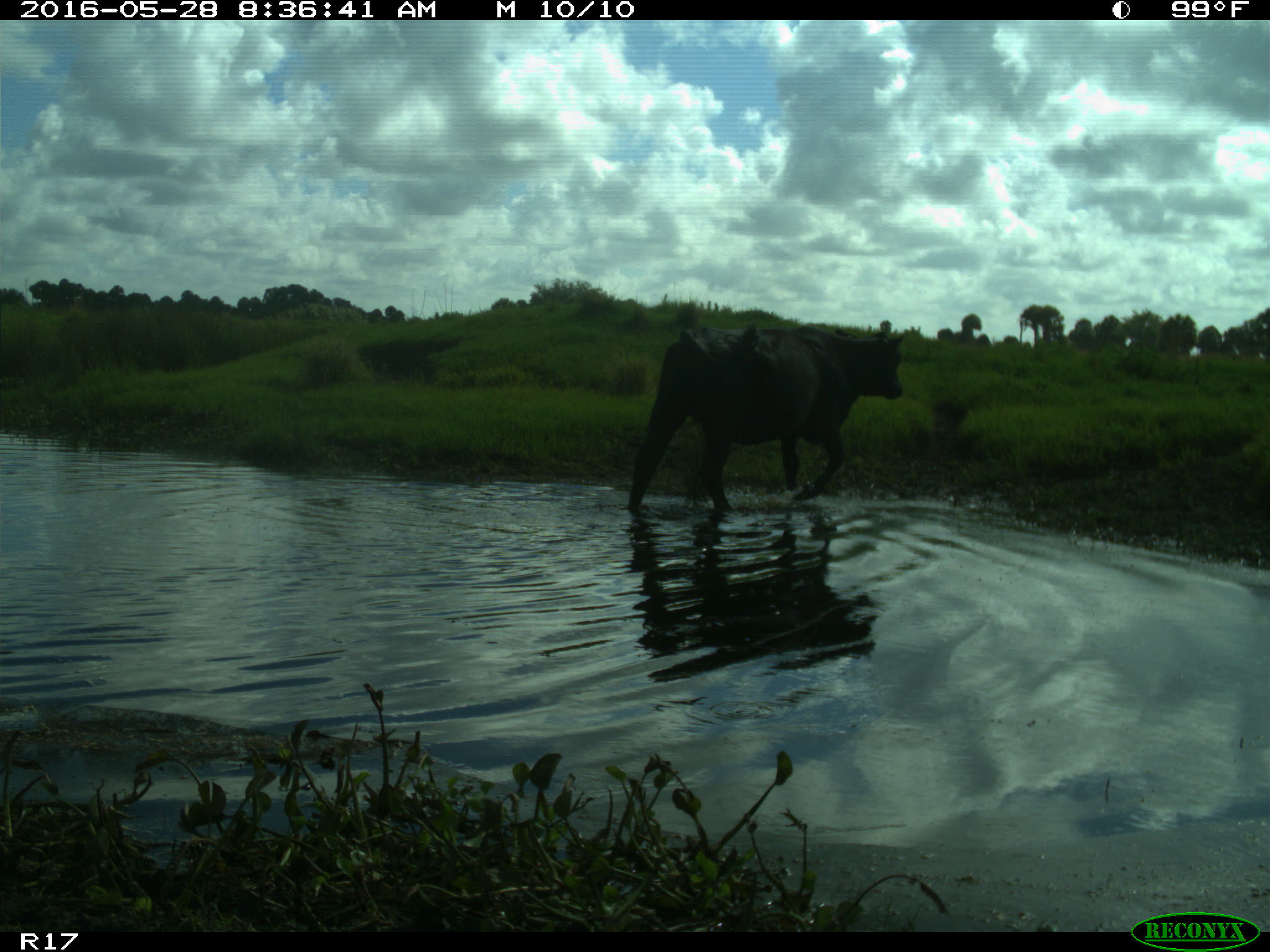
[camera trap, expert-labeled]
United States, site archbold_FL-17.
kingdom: Animalia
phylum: Chordata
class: Mammalia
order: Artiodactyla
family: Bovidae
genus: Bos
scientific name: Bos taurus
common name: domestic cow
Bos taurus (domestic cow).